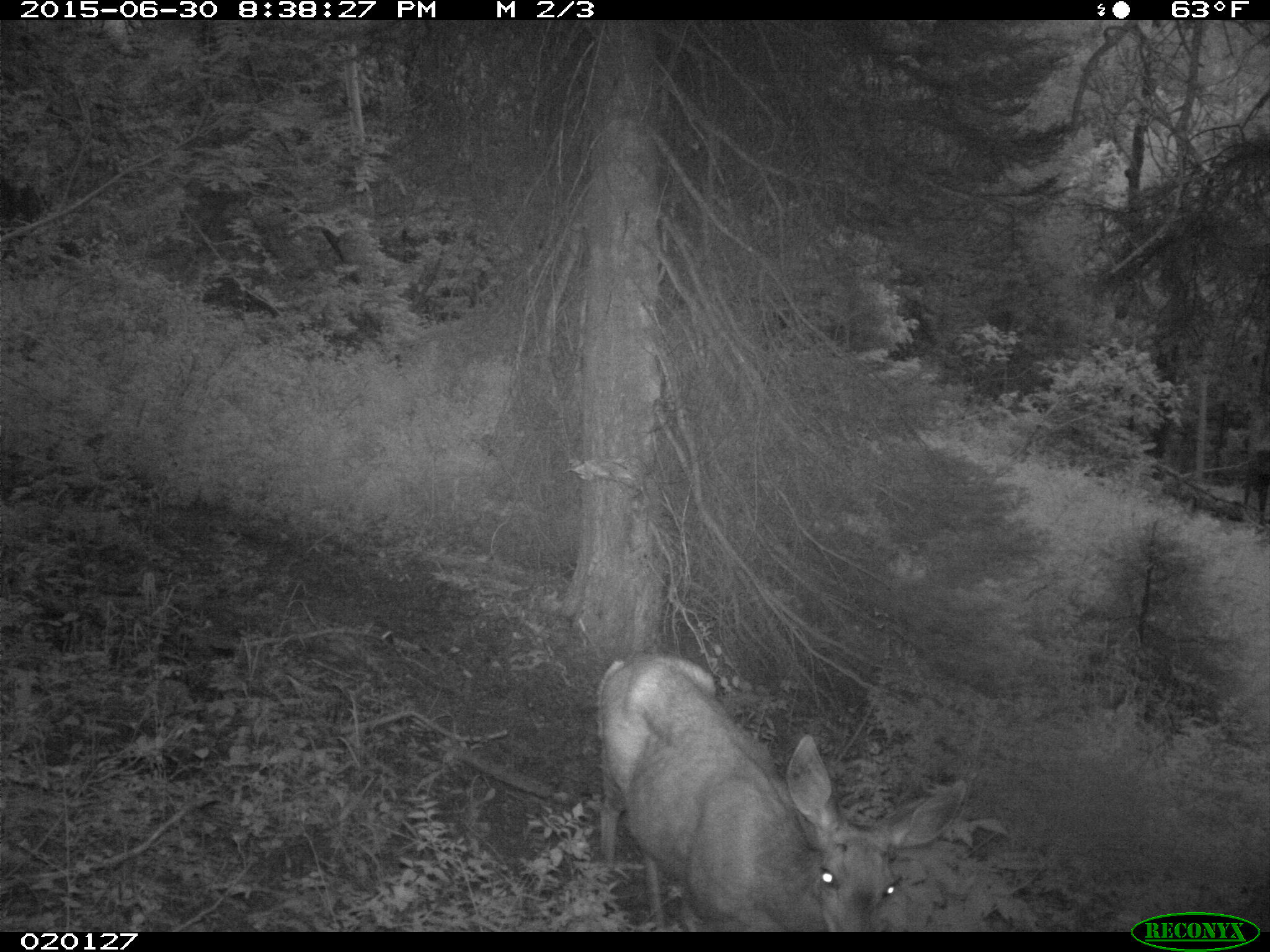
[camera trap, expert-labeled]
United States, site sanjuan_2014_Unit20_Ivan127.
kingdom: Animalia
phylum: Chordata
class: Mammalia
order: Artiodactyla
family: Cervidae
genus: Odocoileus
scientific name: Odocoileus hemionus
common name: mule deer